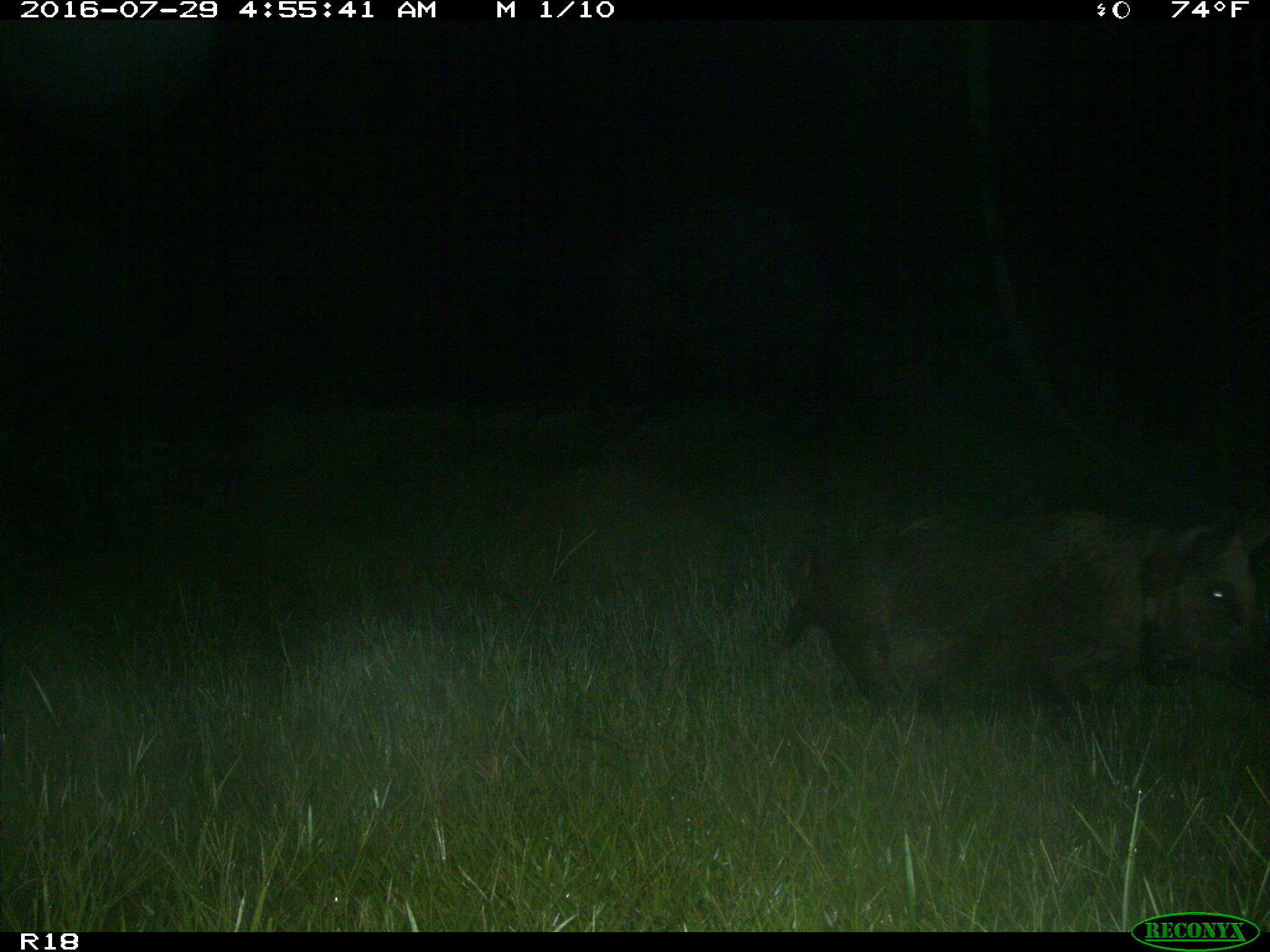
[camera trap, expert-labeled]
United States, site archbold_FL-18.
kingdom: Animalia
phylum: Chordata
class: Mammalia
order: Artiodactyla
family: Suidae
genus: Sus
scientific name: Sus scrofa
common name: wild boar